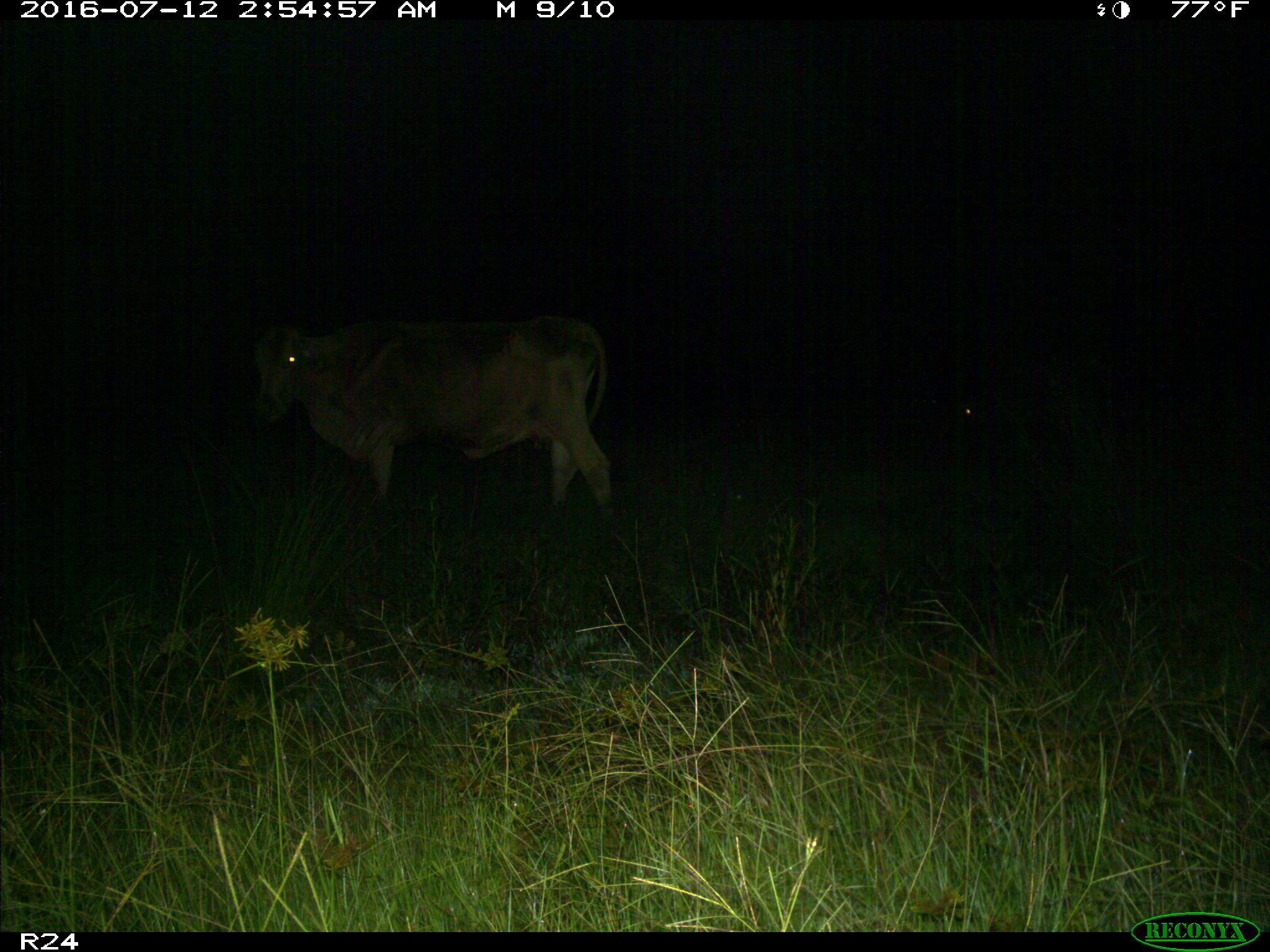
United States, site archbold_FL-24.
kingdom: Animalia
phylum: Chordata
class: Mammalia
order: Artiodactyla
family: Bovidae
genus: Bos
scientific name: Bos taurus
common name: domestic cow